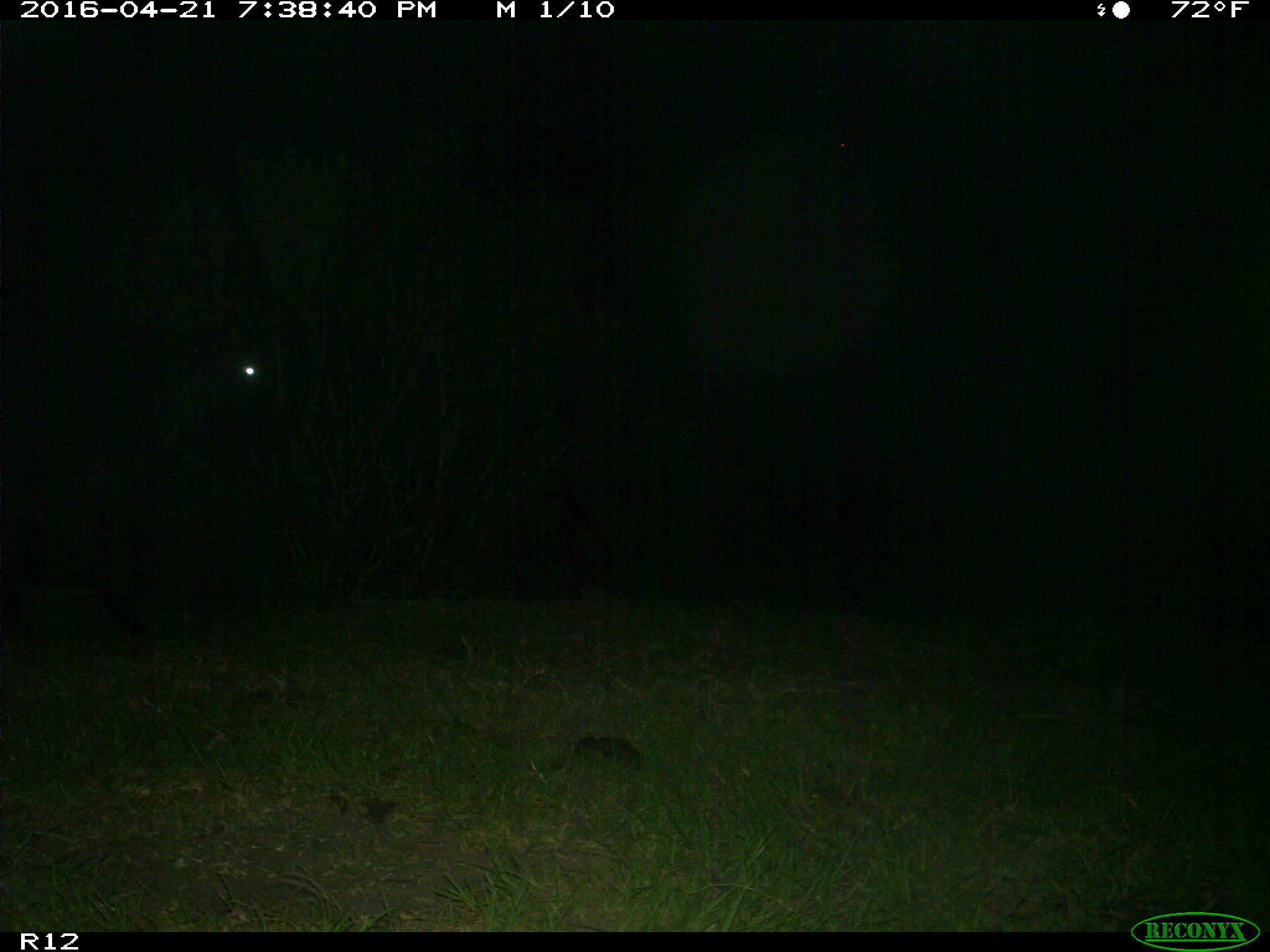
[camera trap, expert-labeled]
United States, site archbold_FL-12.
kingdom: Animalia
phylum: Chordata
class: Mammalia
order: Artiodactyla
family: Bovidae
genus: Bos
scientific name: Bos taurus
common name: domestic cow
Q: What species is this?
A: Bos taurus (domestic cow).